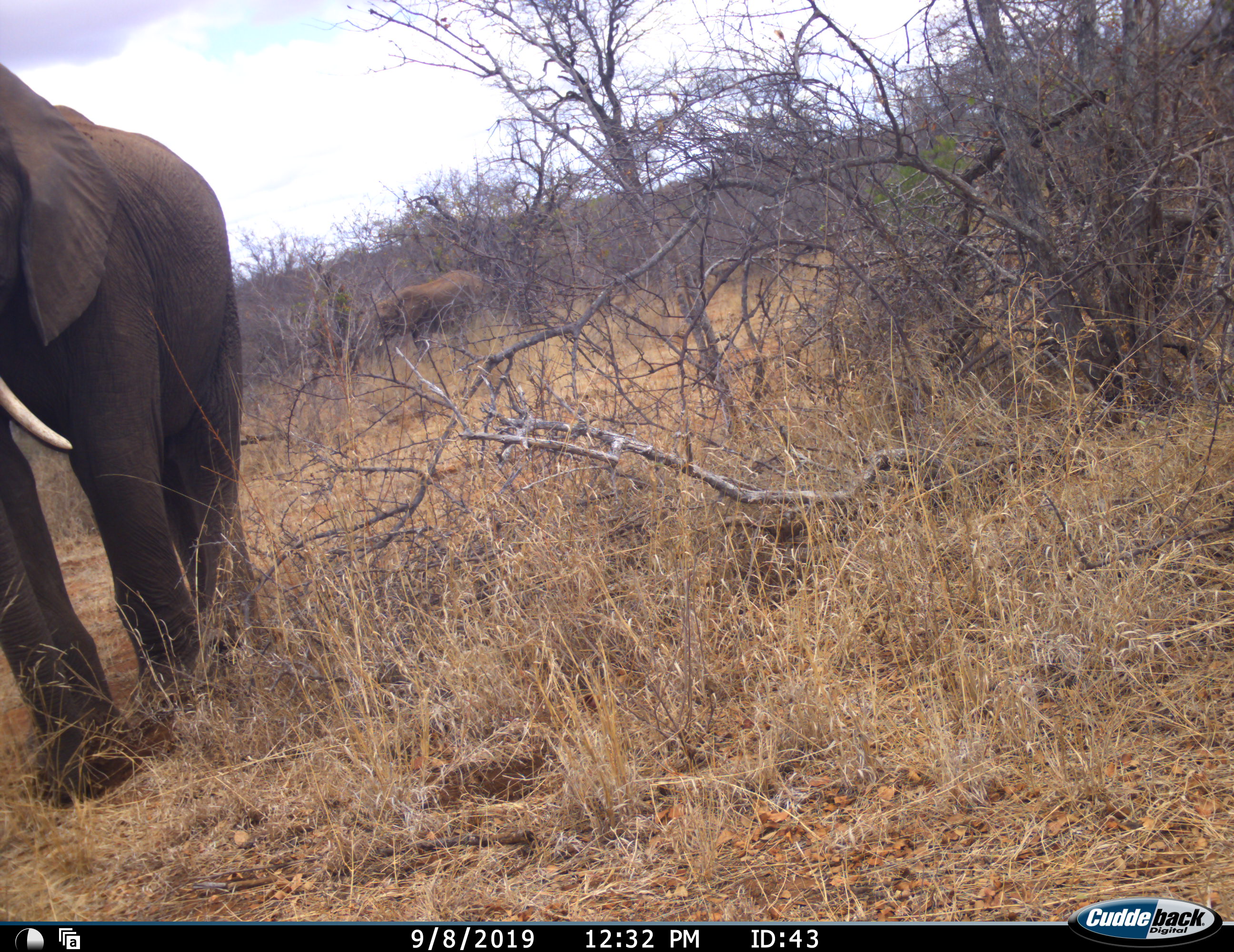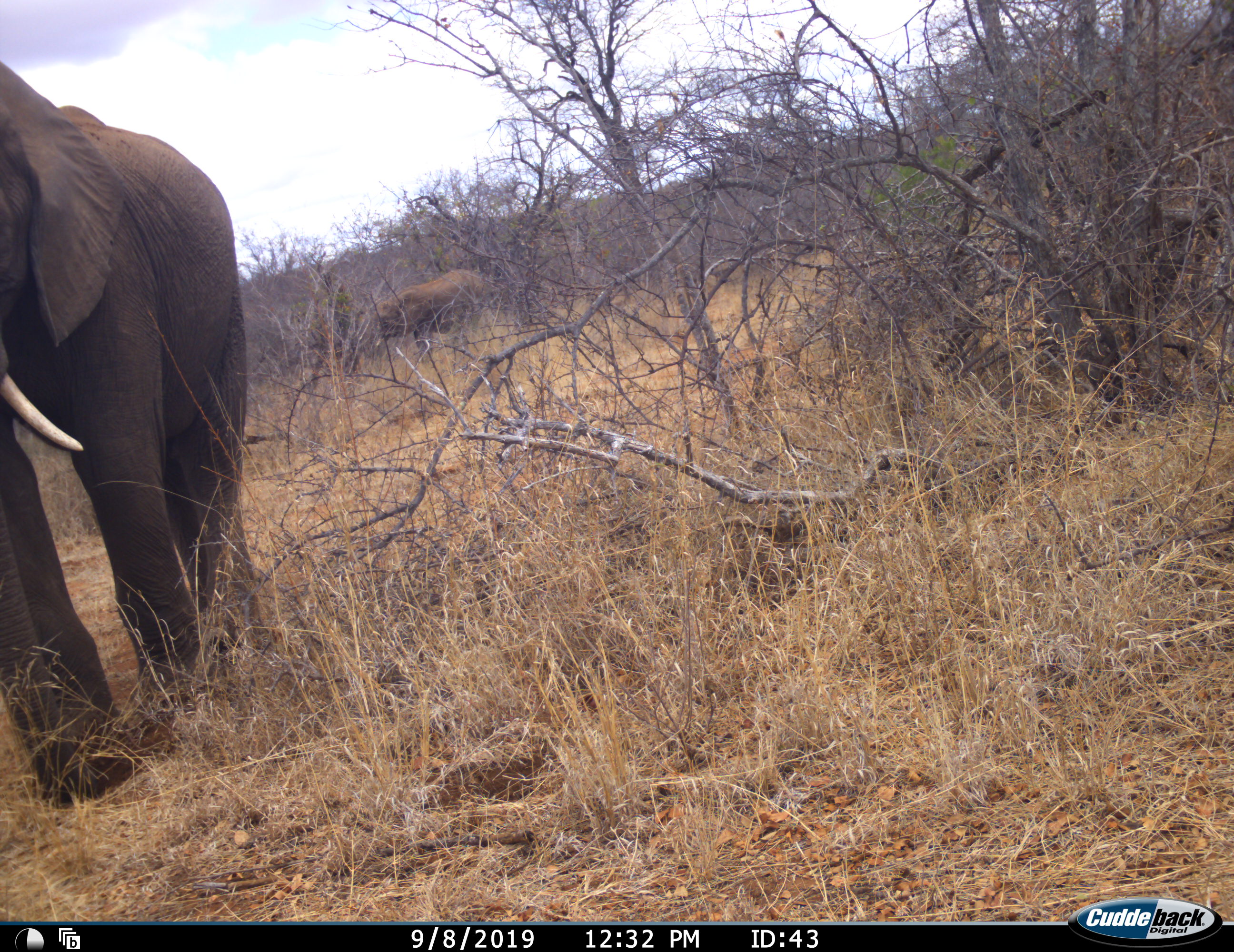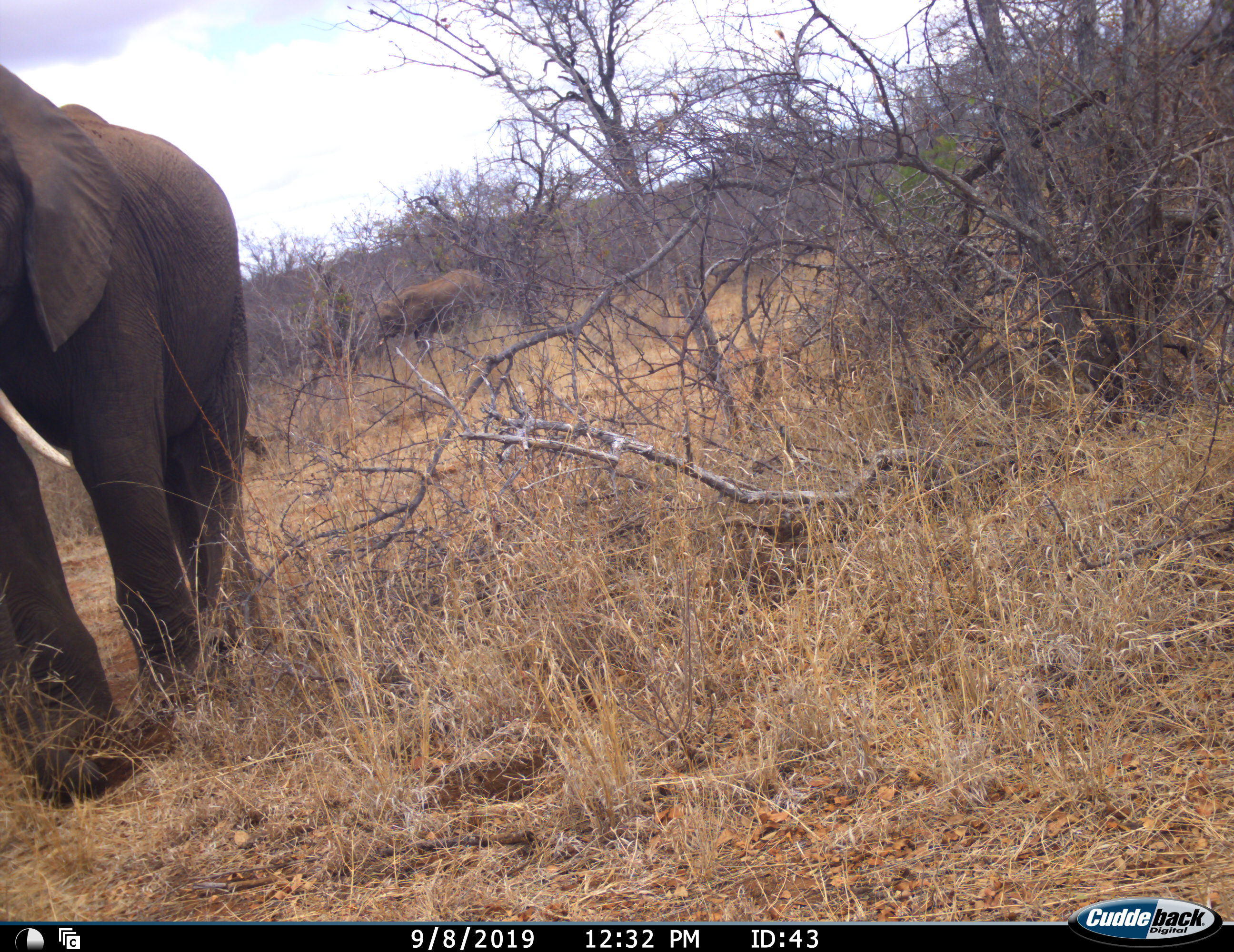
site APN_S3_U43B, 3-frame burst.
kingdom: Animalia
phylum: Chordata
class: Mammalia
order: Proboscidea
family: Elephantidae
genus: Loxodonta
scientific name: Loxodonta africana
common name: african bush elephant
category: elephant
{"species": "elephant (african bush elephant) (Loxodonta africana)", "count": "2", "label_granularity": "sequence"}